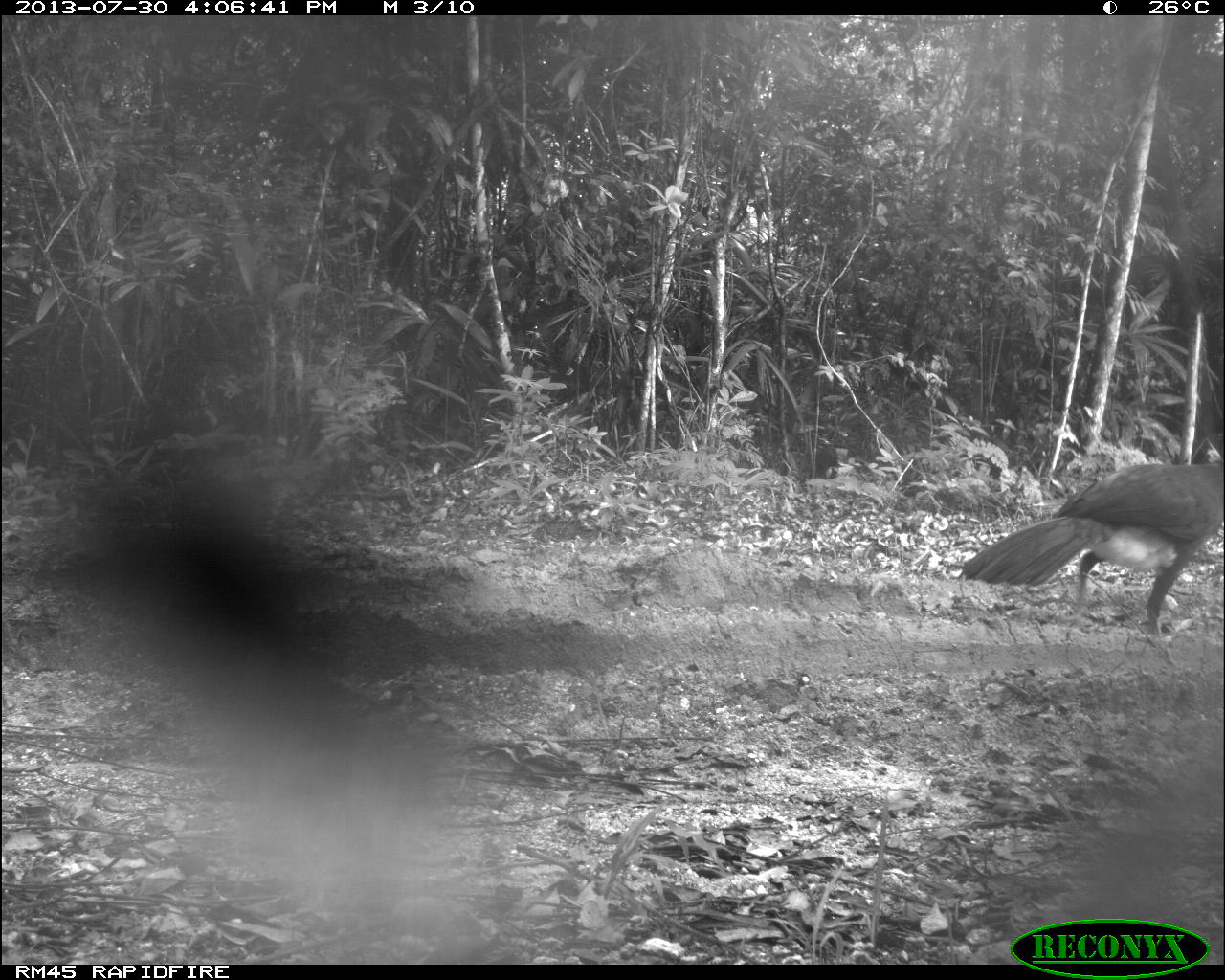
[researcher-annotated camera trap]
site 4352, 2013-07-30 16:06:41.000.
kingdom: Animalia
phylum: Chordata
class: Aves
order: Galliformes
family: Cracidae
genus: Crax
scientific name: Crax rubra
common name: great curassow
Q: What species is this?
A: Crax rubra (great curassow).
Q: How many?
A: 1.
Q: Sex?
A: Male.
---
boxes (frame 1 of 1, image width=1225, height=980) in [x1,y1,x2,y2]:
crax rubra: [959,453,1222,626]